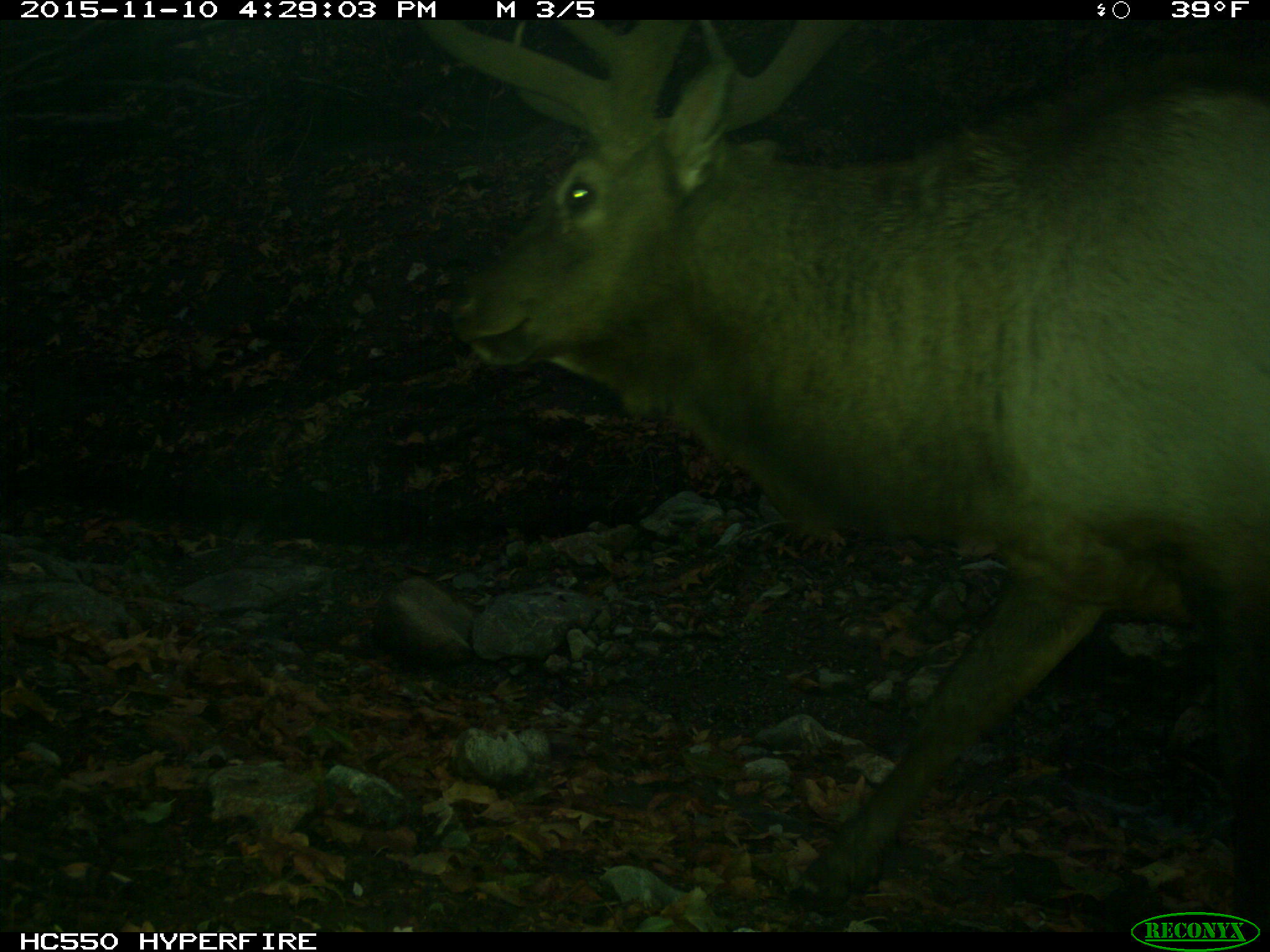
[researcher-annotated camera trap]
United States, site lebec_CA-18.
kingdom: Animalia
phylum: Chordata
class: Mammalia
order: Artiodactyla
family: Cervidae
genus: Cervus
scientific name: Cervus canadensis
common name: elk